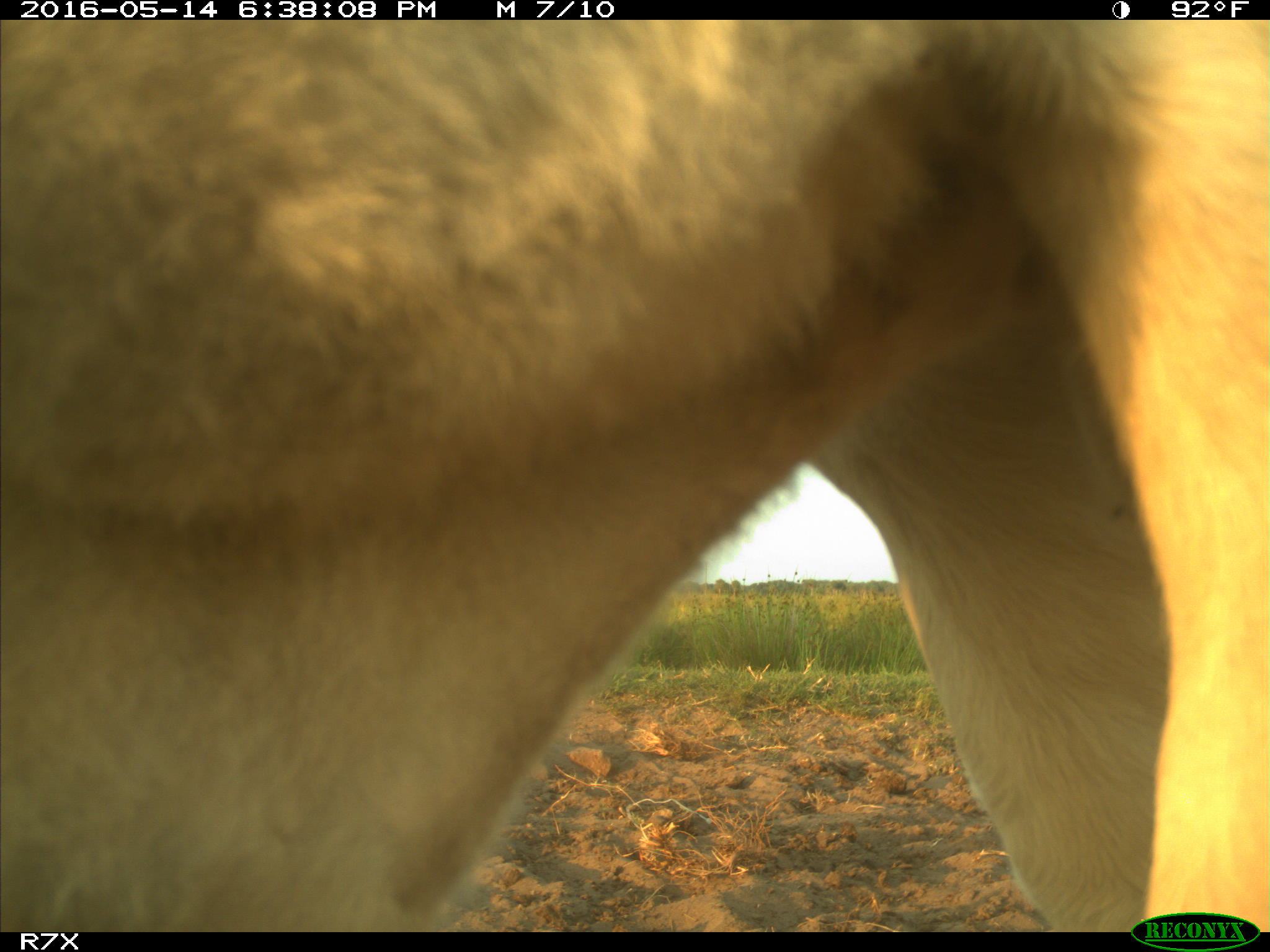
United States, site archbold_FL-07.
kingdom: Animalia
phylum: Chordata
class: Mammalia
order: Artiodactyla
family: Bovidae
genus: Bos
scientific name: Bos taurus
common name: domestic cow